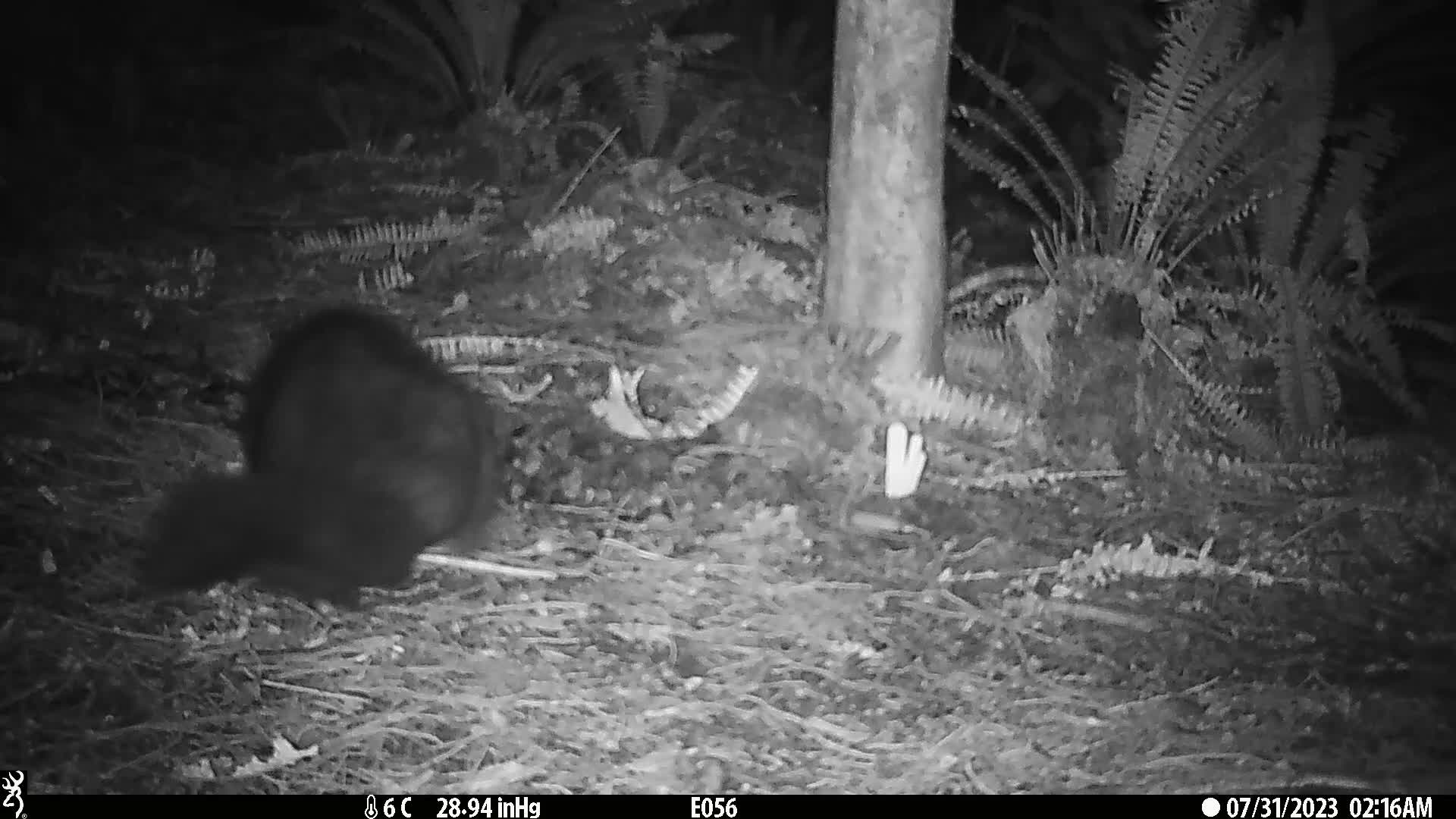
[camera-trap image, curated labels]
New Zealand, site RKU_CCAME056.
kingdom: Animalia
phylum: Chordata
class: Mammalia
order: Diprotodontia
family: Phalangeridae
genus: Trichosurus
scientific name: Trichosurus vulpecula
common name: common brushtail possum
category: possum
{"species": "possum (common brushtail possum) (Trichosurus vulpecula)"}